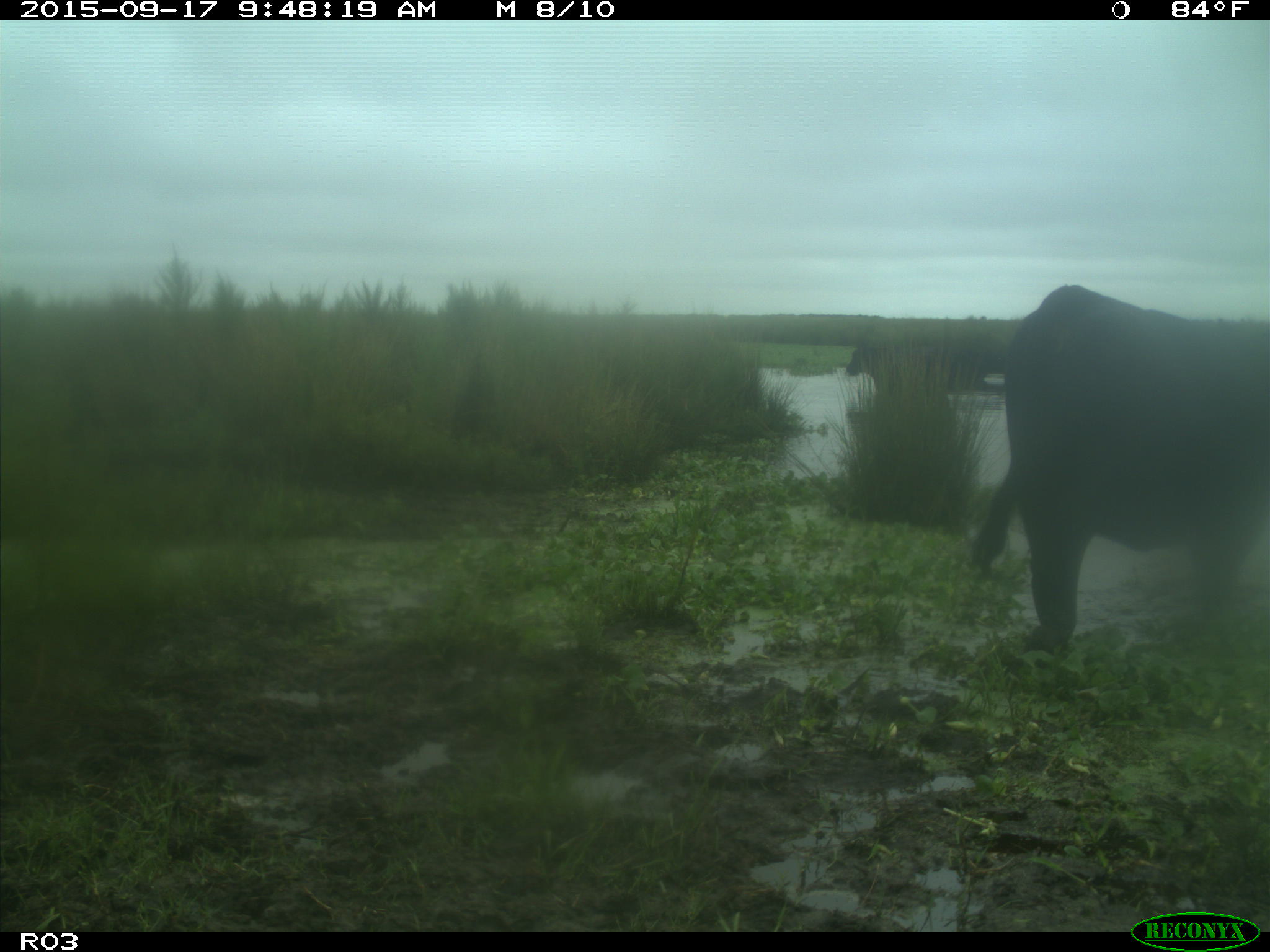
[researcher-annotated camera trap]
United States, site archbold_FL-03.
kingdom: Animalia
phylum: Chordata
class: Mammalia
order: Artiodactyla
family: Bovidae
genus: Bos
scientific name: Bos taurus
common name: domestic cow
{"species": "Bos taurus (domestic cow)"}